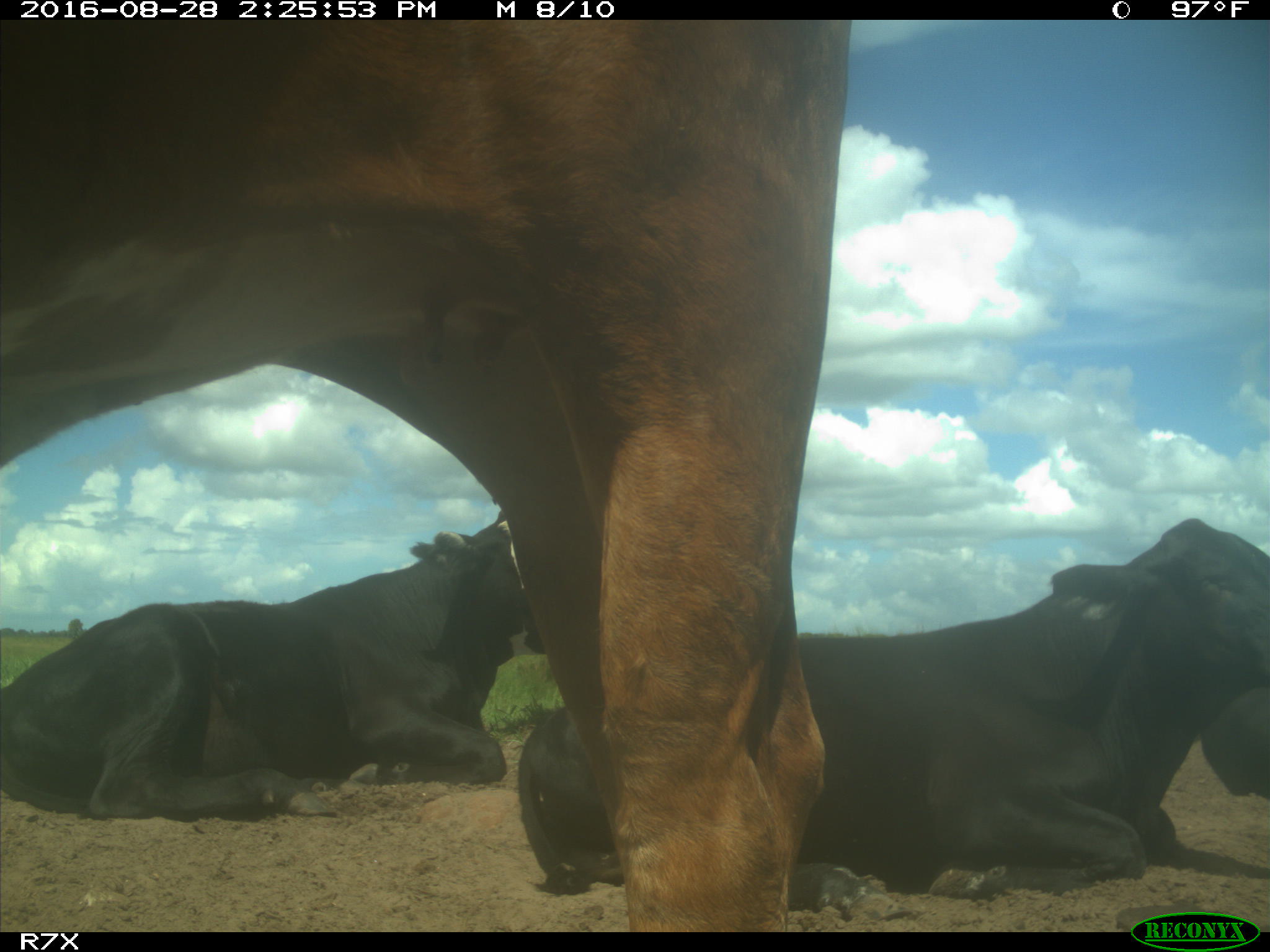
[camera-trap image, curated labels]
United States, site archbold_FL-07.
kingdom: Animalia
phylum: Chordata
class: Mammalia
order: Artiodactyla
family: Bovidae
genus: Bos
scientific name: Bos taurus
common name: domestic cow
Bos taurus (domestic cow).